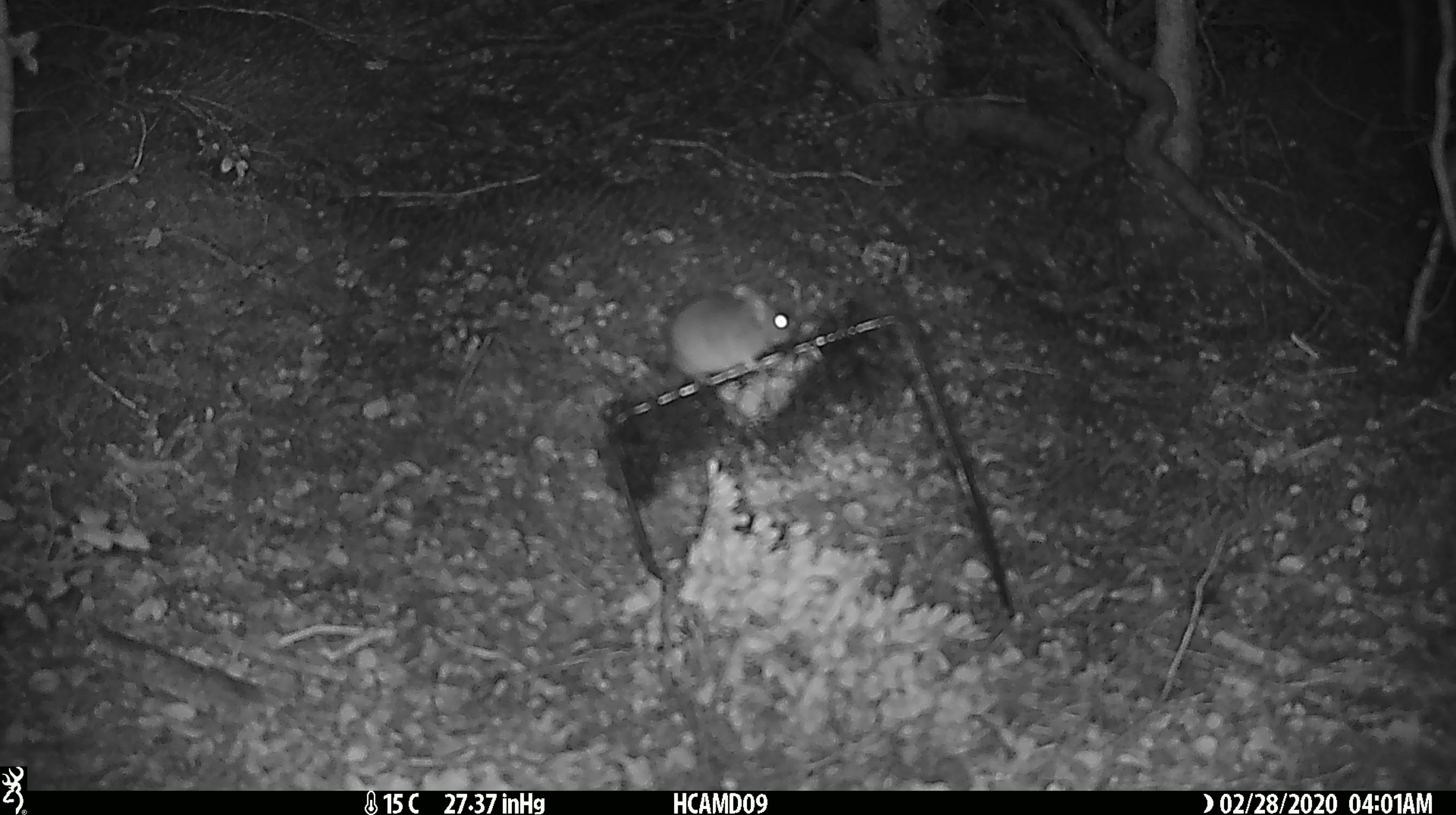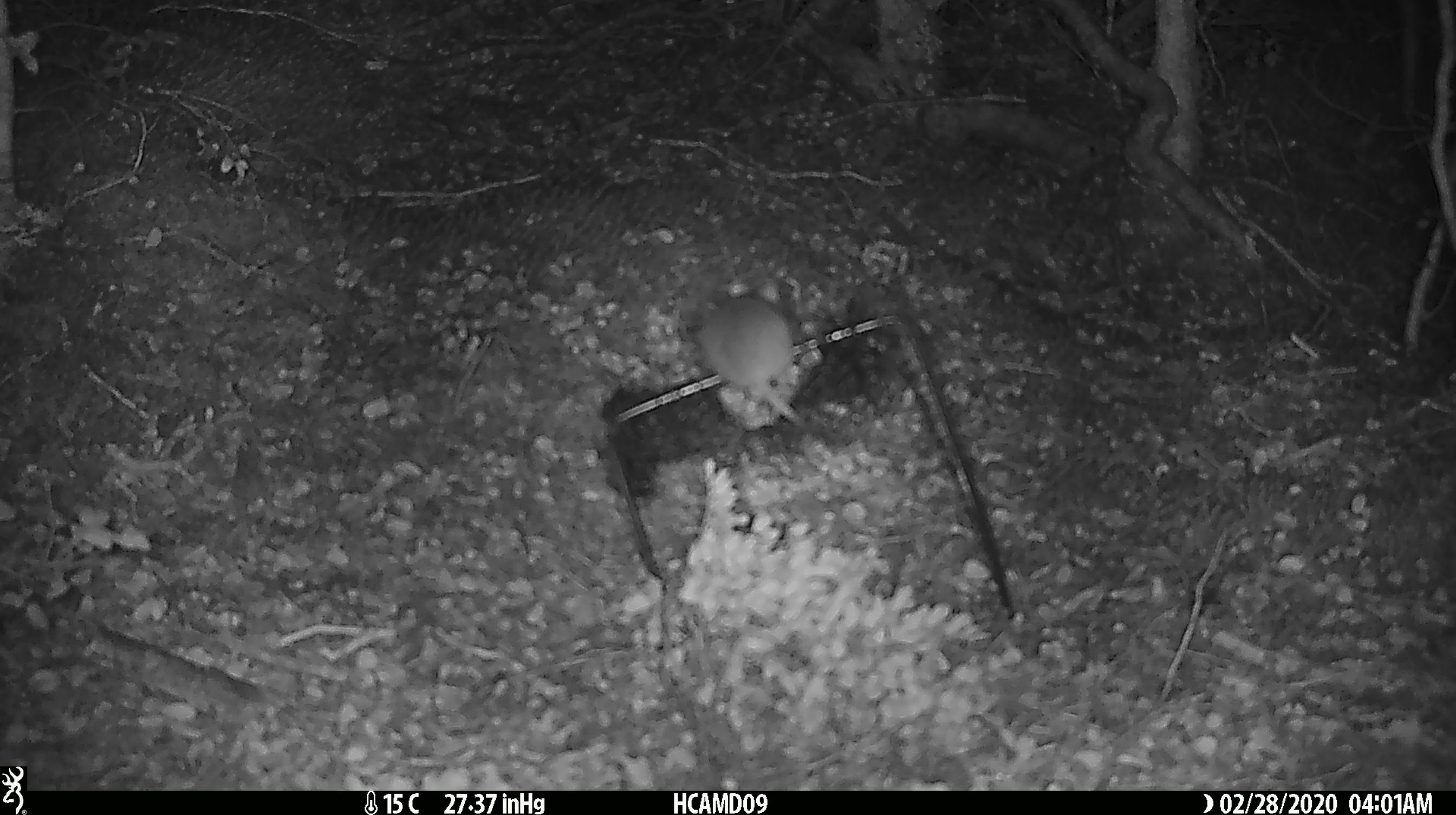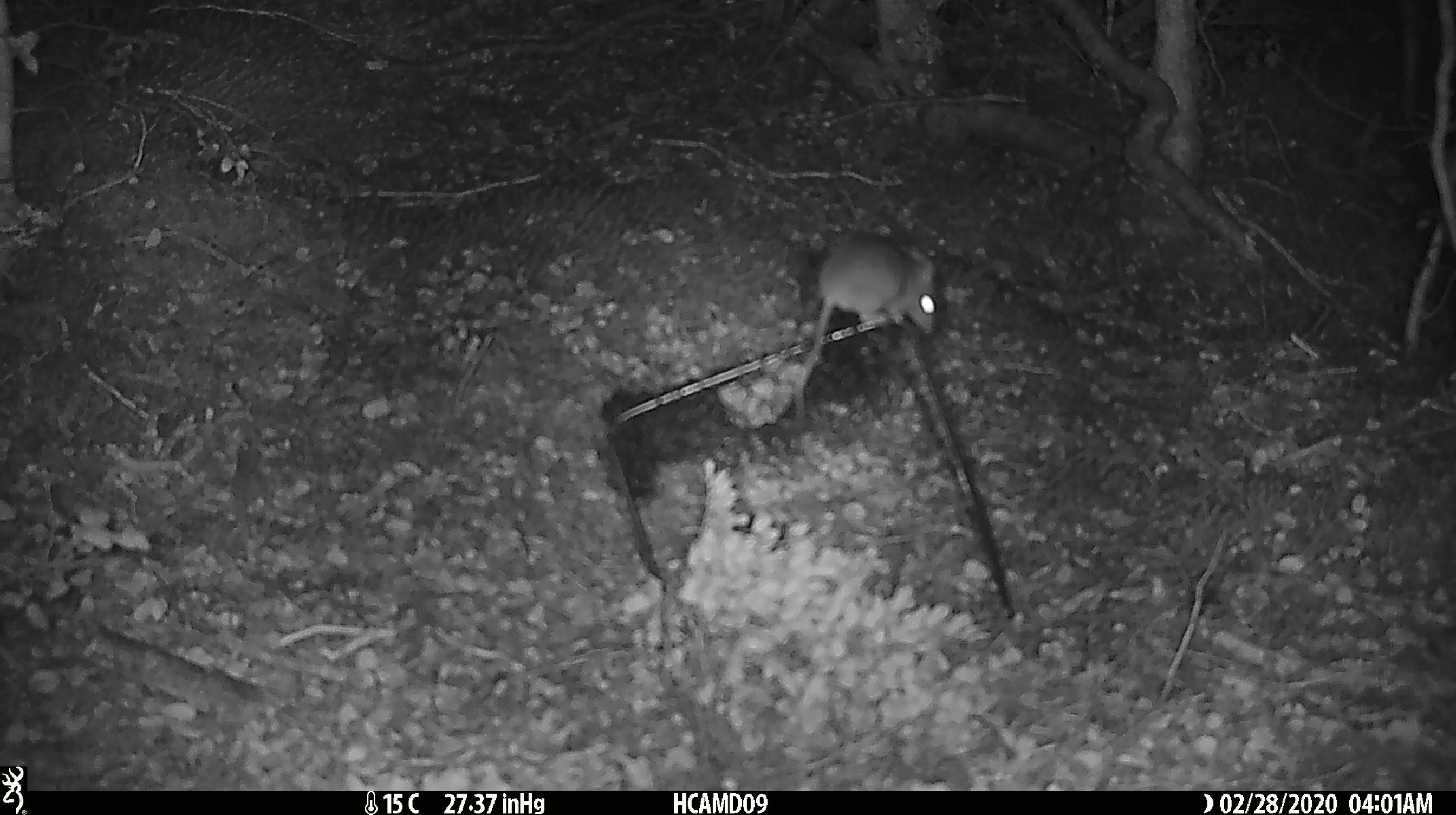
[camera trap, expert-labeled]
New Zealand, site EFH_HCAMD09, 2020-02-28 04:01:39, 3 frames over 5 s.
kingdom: Animalia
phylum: Chordata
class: Mammalia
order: Rodentia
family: Muridae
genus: Mus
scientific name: Mus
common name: mouse